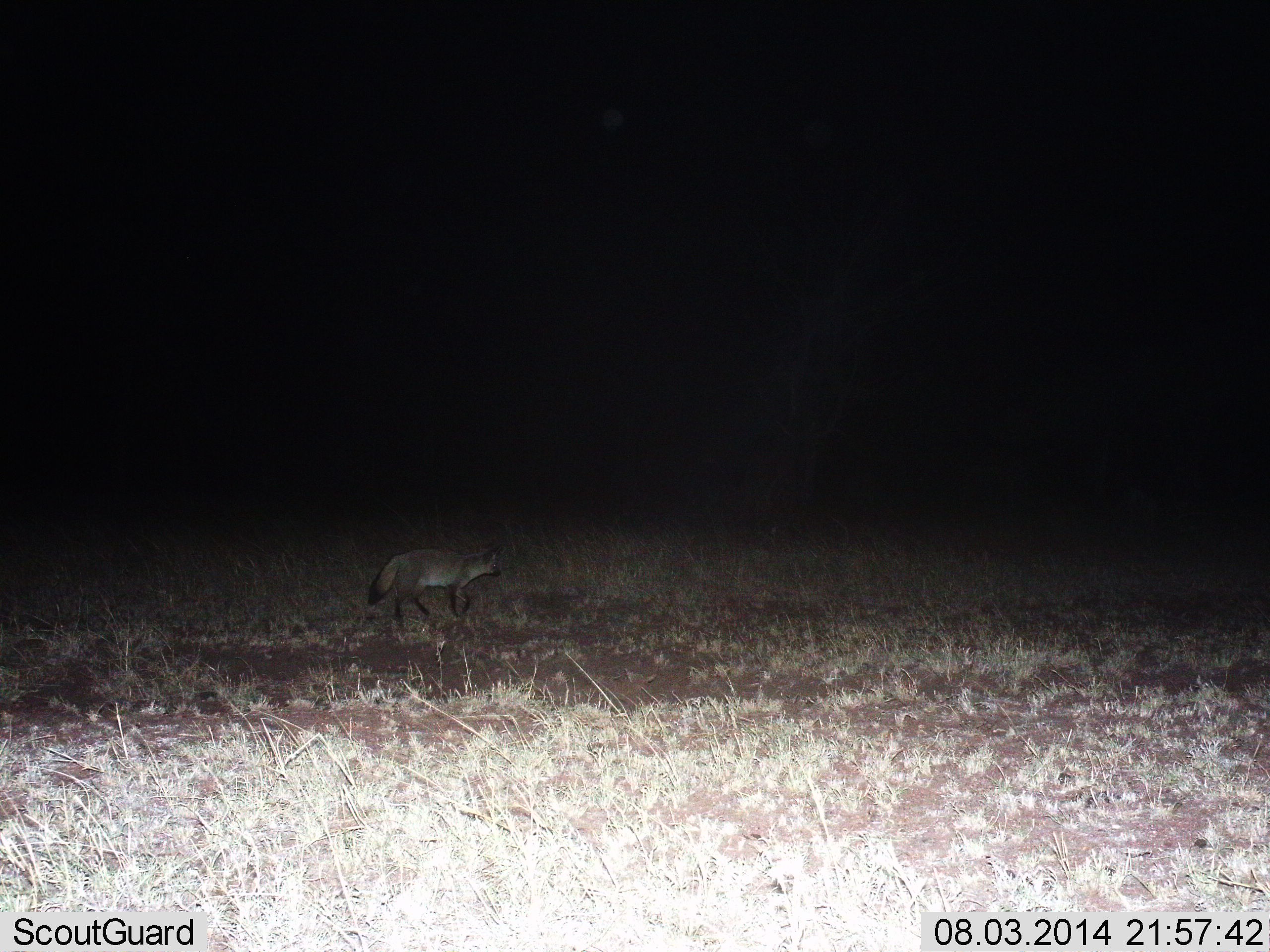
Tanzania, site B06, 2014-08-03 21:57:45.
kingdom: Animalia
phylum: Chordata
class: Mammalia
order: Carnivora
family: Canidae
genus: Otocyon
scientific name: Otocyon megalotis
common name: bat-eared fox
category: batearedfox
Batearedfox (bat-eared fox) (Otocyon megalotis), count 1. Behavior (volunteer vote fractions): standing 0%, resting 0%, moving 100%, interacting 0%. Young present (vote fraction): 0%. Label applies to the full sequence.